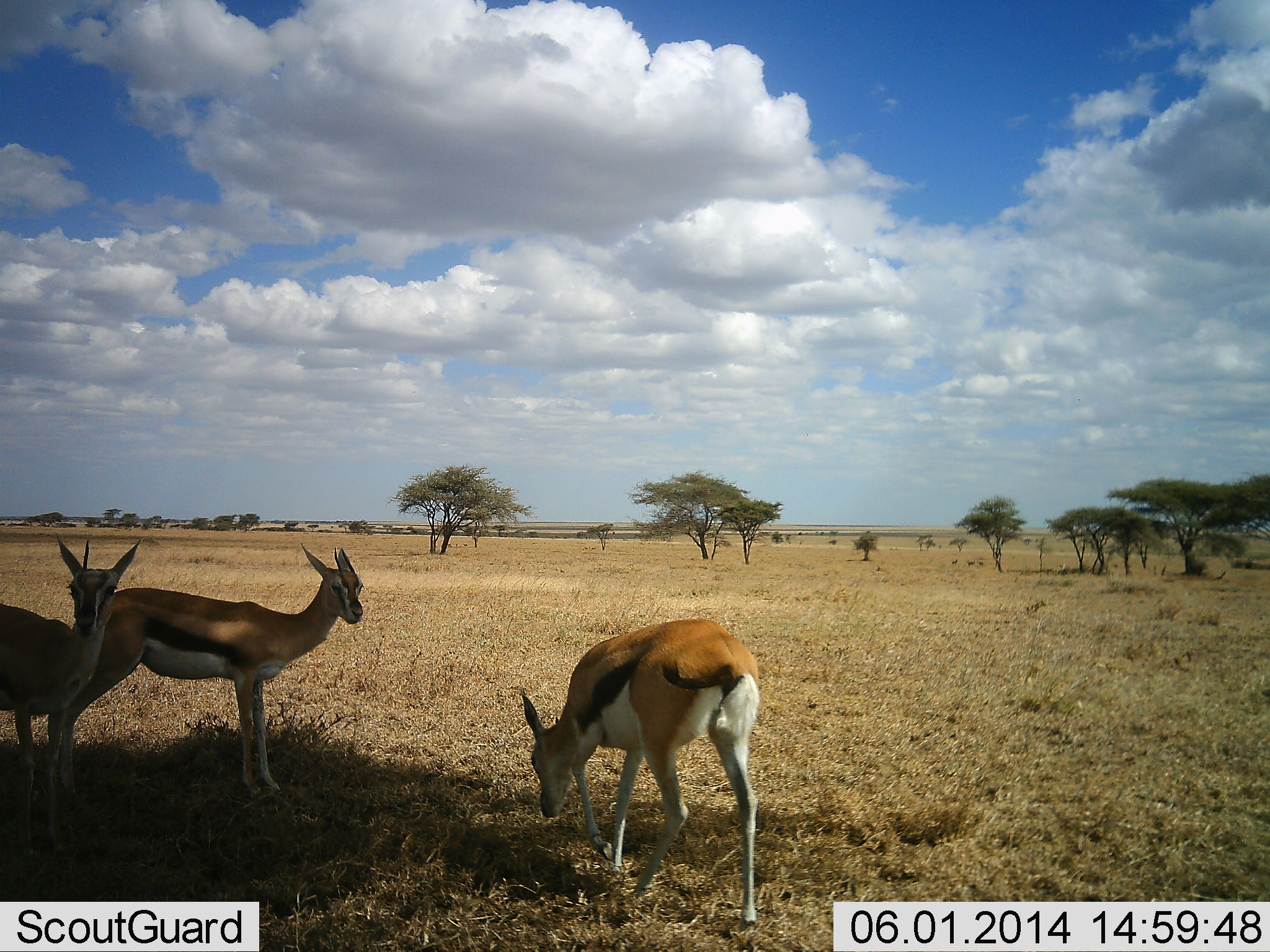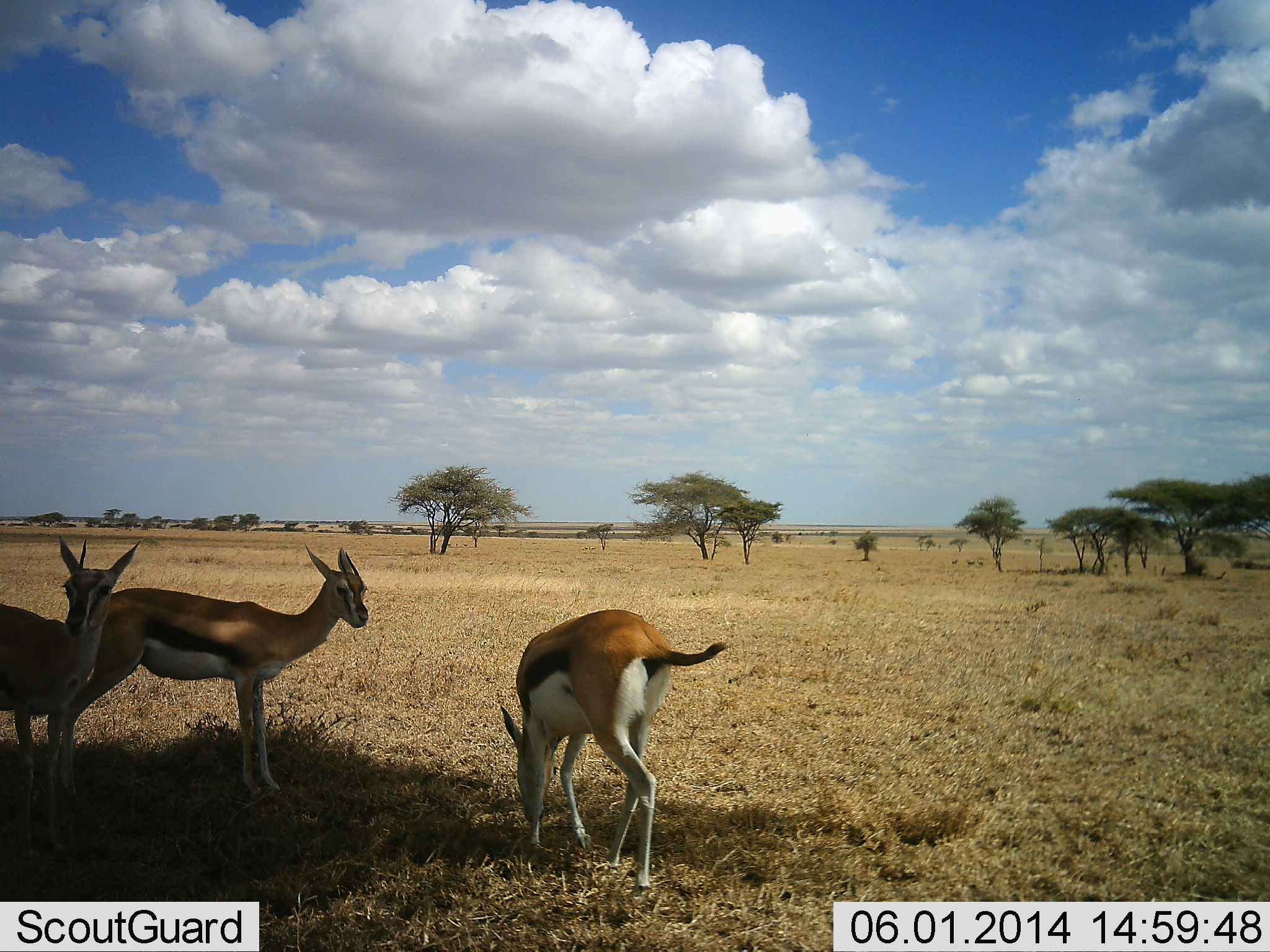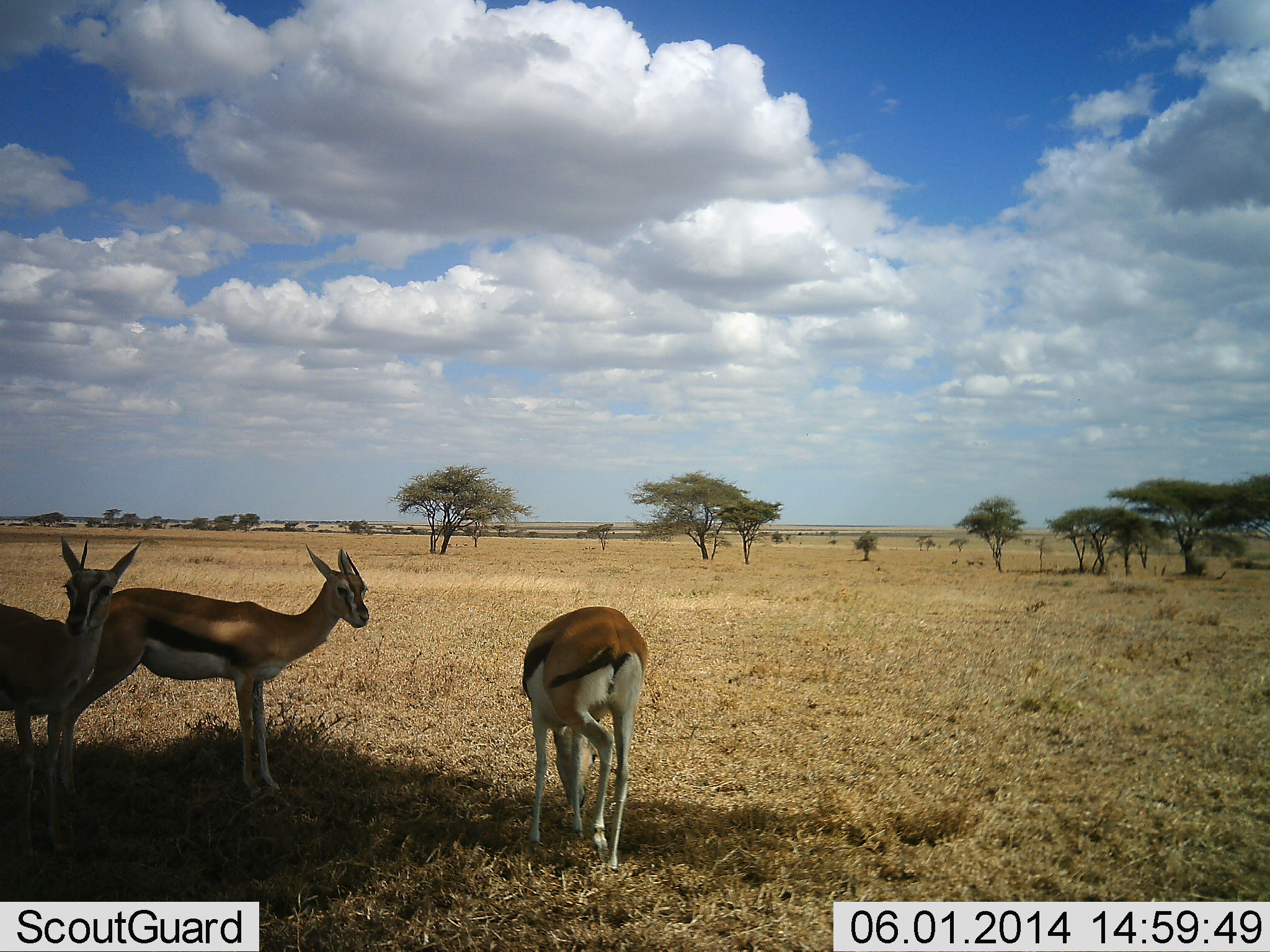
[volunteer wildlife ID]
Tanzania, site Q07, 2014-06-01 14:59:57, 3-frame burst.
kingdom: Animalia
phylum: Chordata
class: Mammalia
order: Artiodactyla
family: Bovidae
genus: Eudorcas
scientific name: Eudorcas thomsonii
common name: thomson's gazelle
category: gazellethomsons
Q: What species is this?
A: Gazellethomsons (thomson's gazelle) (Eudorcas thomsonii).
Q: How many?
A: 3.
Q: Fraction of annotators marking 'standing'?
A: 80%.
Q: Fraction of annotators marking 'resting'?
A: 0%.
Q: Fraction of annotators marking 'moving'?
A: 20%.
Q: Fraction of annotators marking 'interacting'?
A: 0%.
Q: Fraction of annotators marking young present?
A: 10%.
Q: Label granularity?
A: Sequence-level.